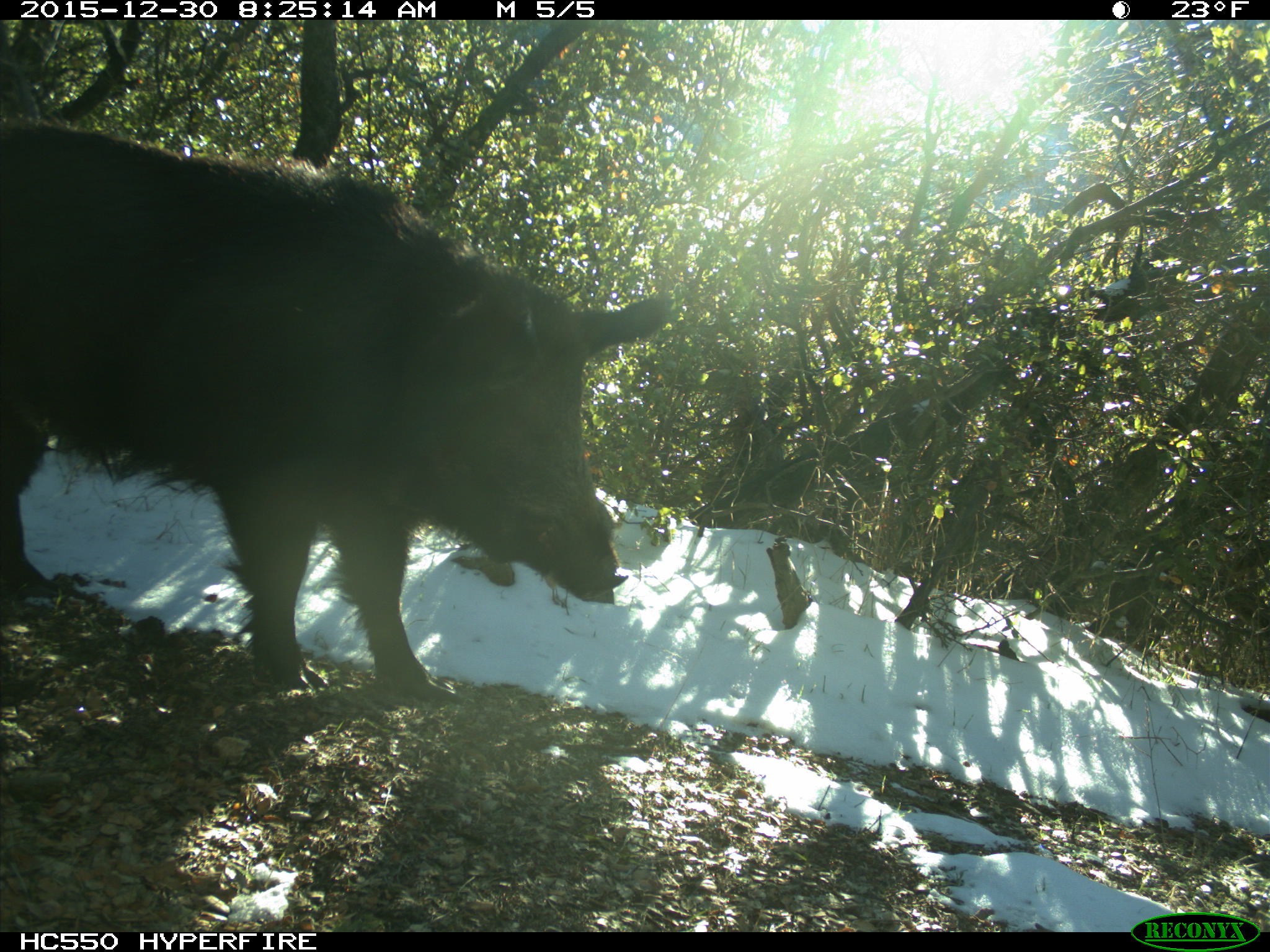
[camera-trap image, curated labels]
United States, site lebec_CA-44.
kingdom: Animalia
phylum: Chordata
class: Mammalia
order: Artiodactyla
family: Suidae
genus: Sus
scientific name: Sus scrofa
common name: wild boar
Sus scrofa (wild boar).